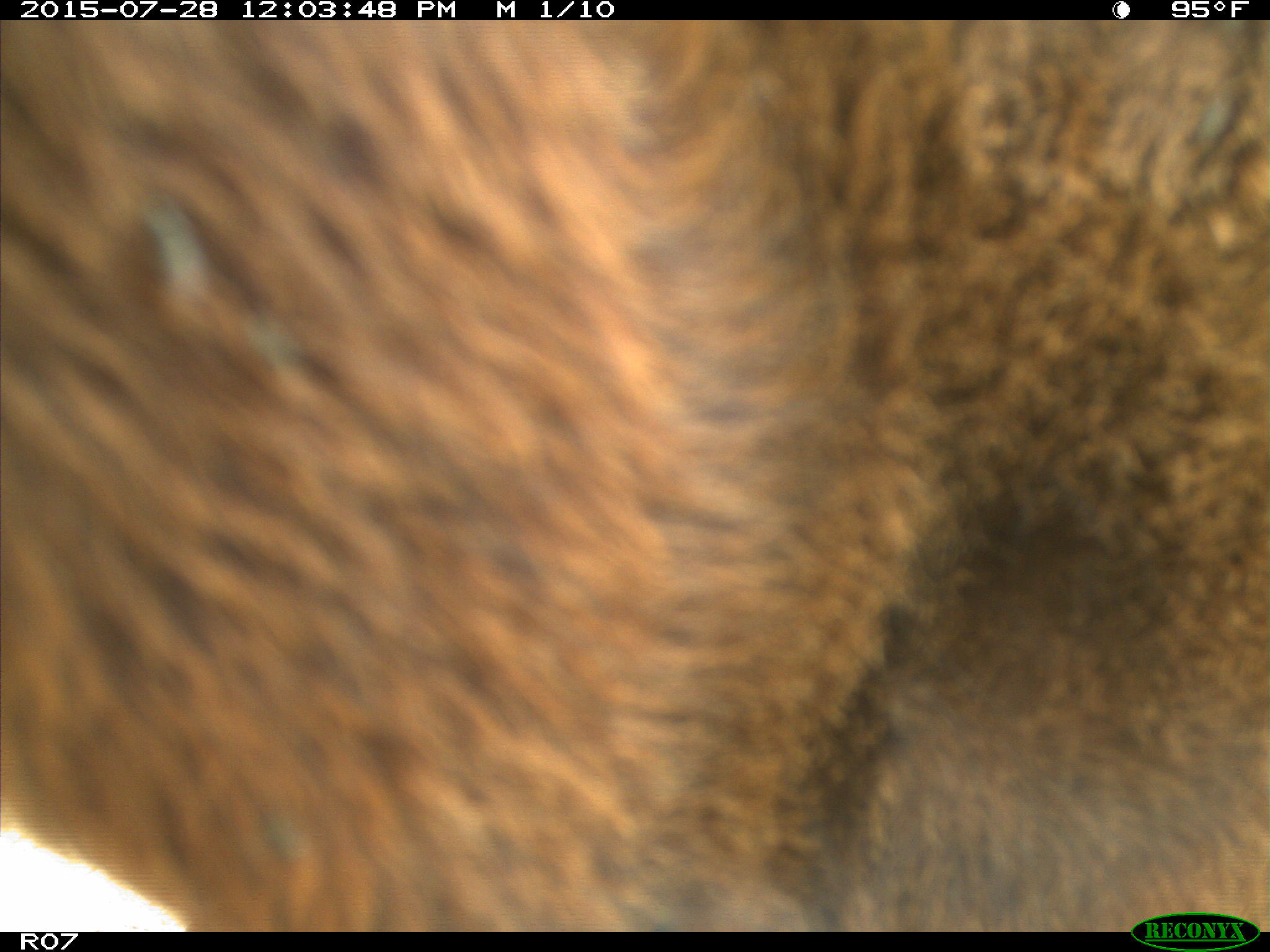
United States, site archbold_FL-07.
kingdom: Animalia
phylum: Chordata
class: Mammalia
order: Artiodactyla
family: Bovidae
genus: Bos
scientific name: Bos taurus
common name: domestic cow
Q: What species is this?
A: Bos taurus (domestic cow).